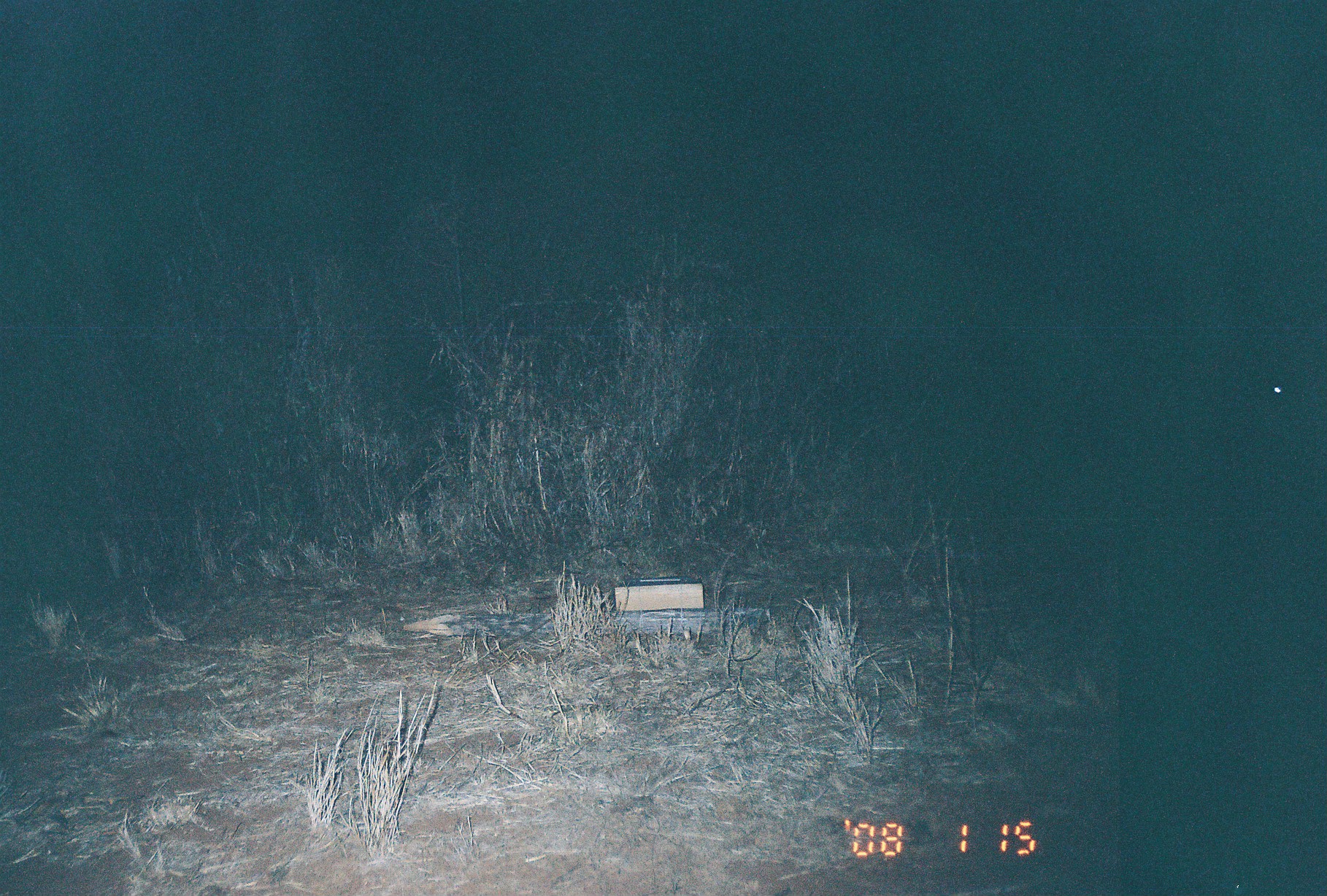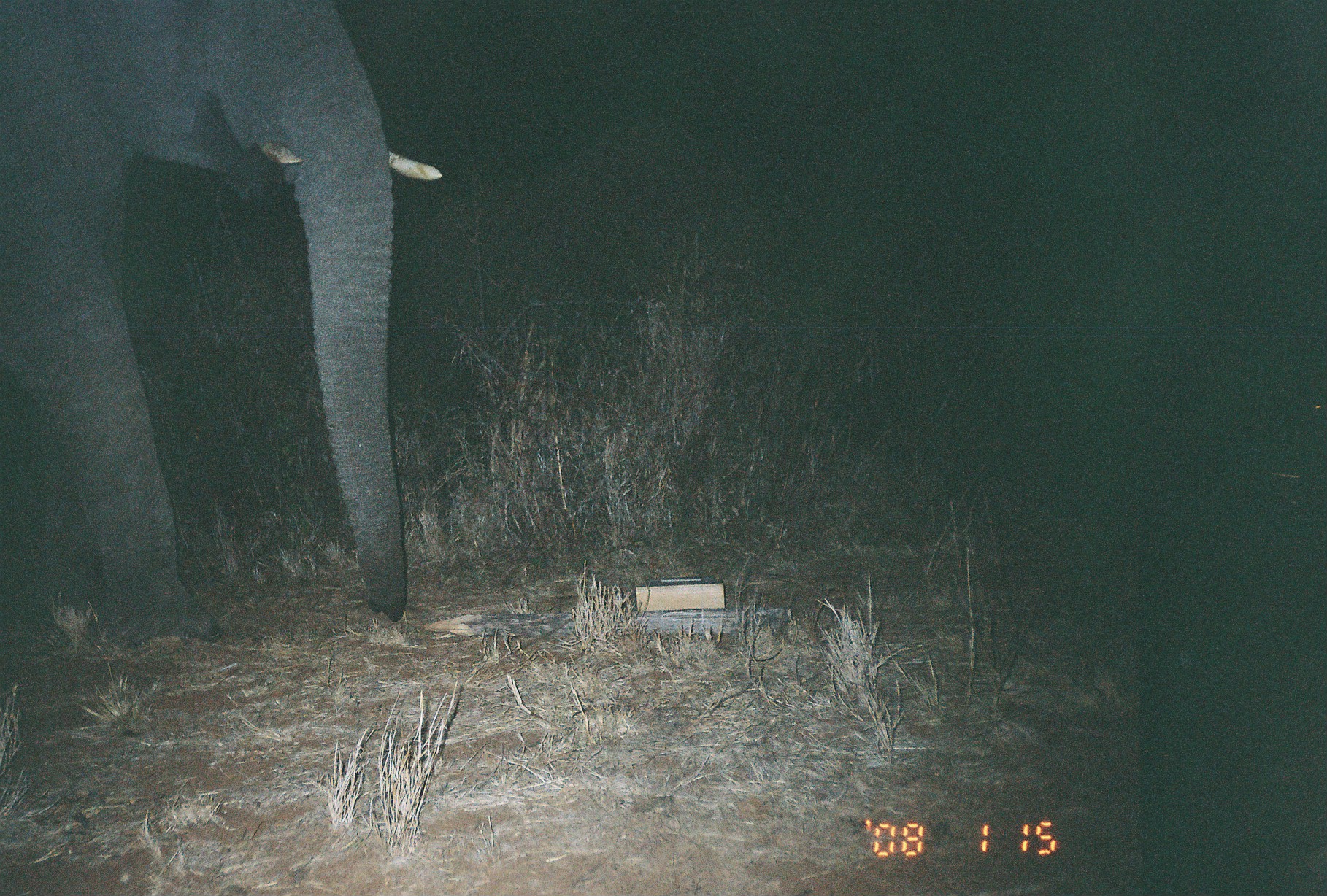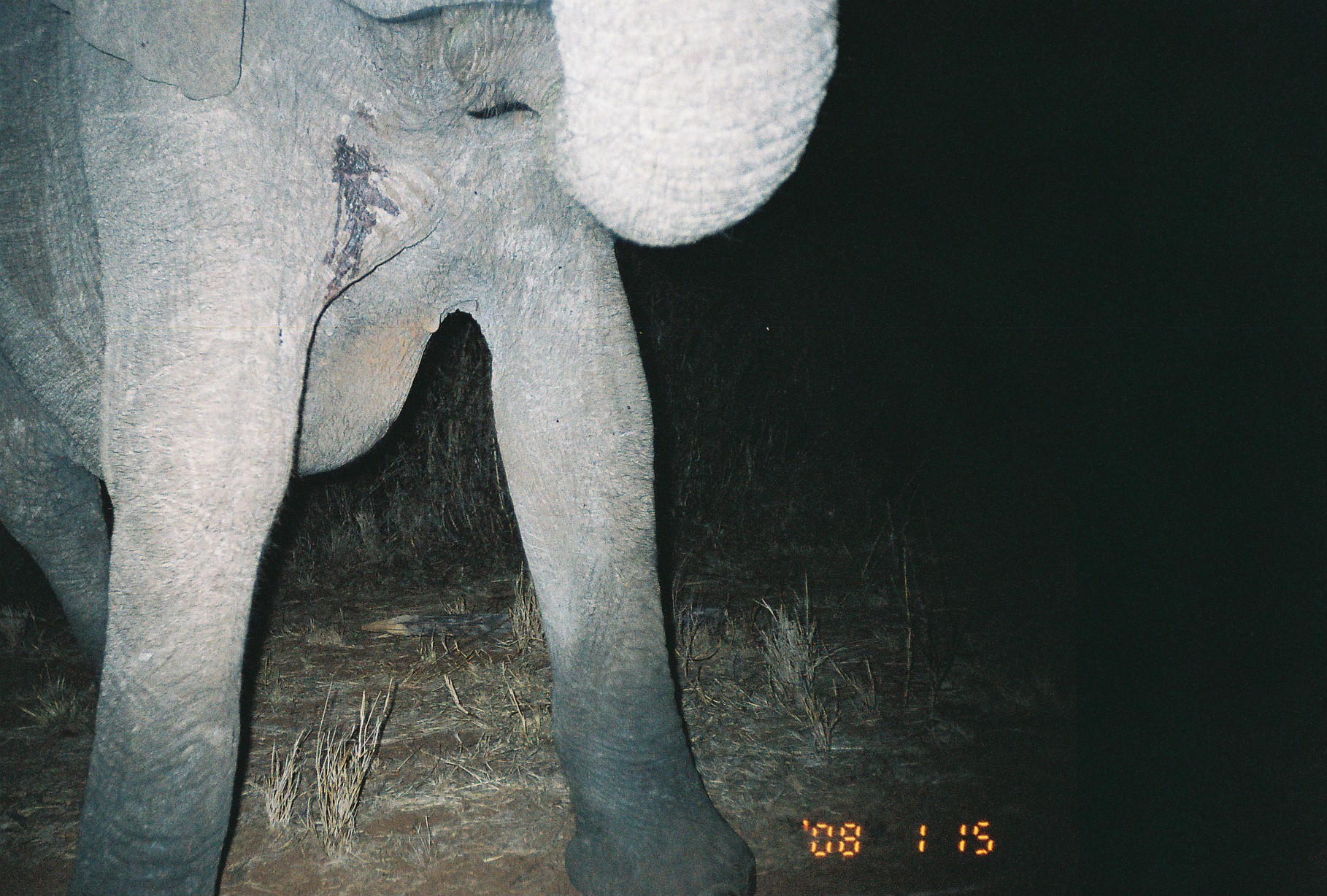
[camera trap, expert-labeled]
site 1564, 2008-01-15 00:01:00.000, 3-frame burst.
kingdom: Animalia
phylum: Chordata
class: Mammalia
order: Proboscidea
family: Elephantidae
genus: Loxodonta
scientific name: Loxodonta africana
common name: african bush elephant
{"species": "Loxodonta africana (african bush elephant)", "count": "1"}